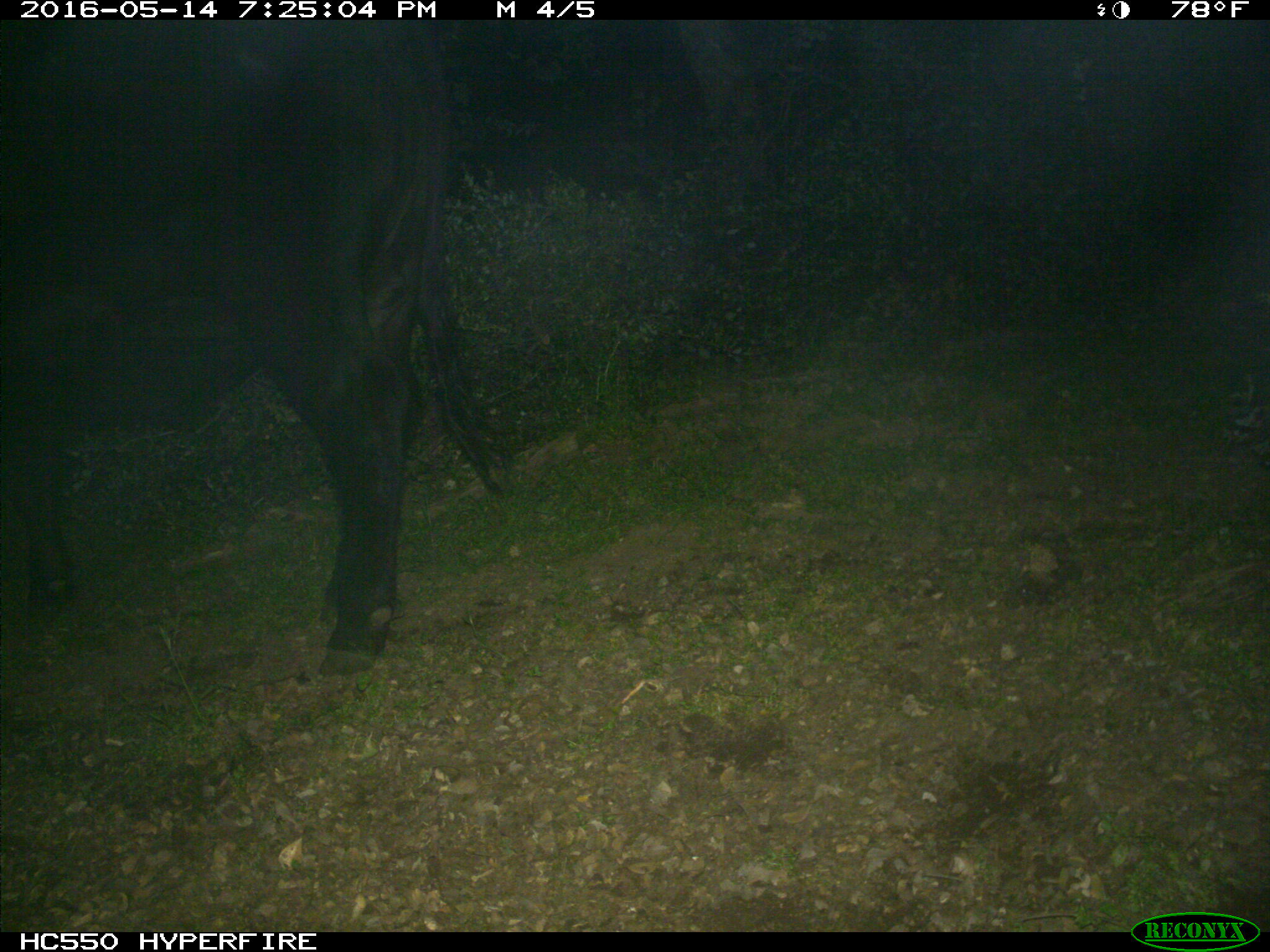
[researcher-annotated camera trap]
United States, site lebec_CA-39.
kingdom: Animalia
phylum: Chordata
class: Mammalia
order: Artiodactyla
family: Bovidae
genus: Bos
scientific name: Bos taurus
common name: domestic cow